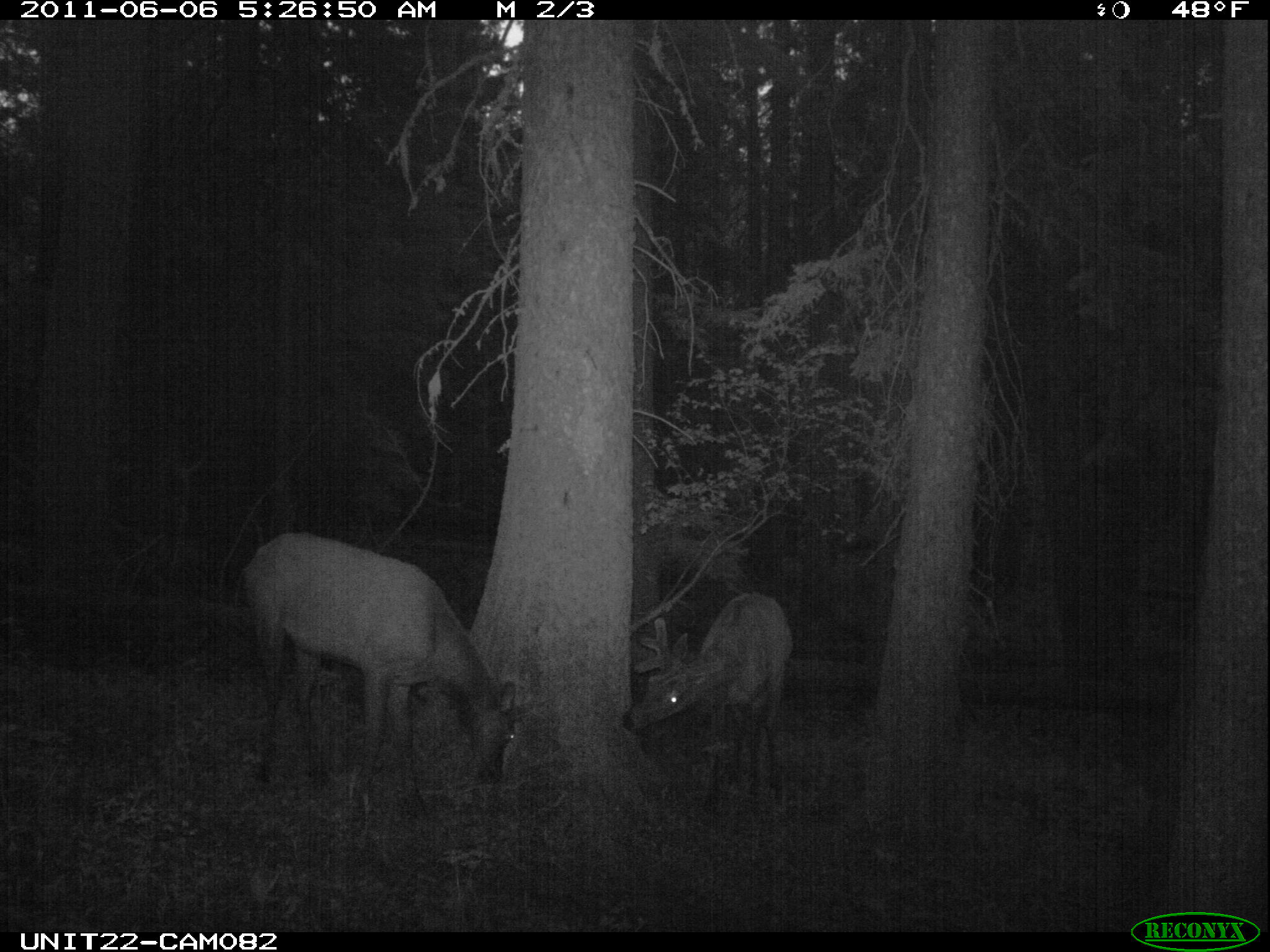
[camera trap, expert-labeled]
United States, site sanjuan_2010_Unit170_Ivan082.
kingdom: Animalia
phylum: Chordata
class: Mammalia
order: Artiodactyla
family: Cervidae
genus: Cervus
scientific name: Cervus elaphus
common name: red deer